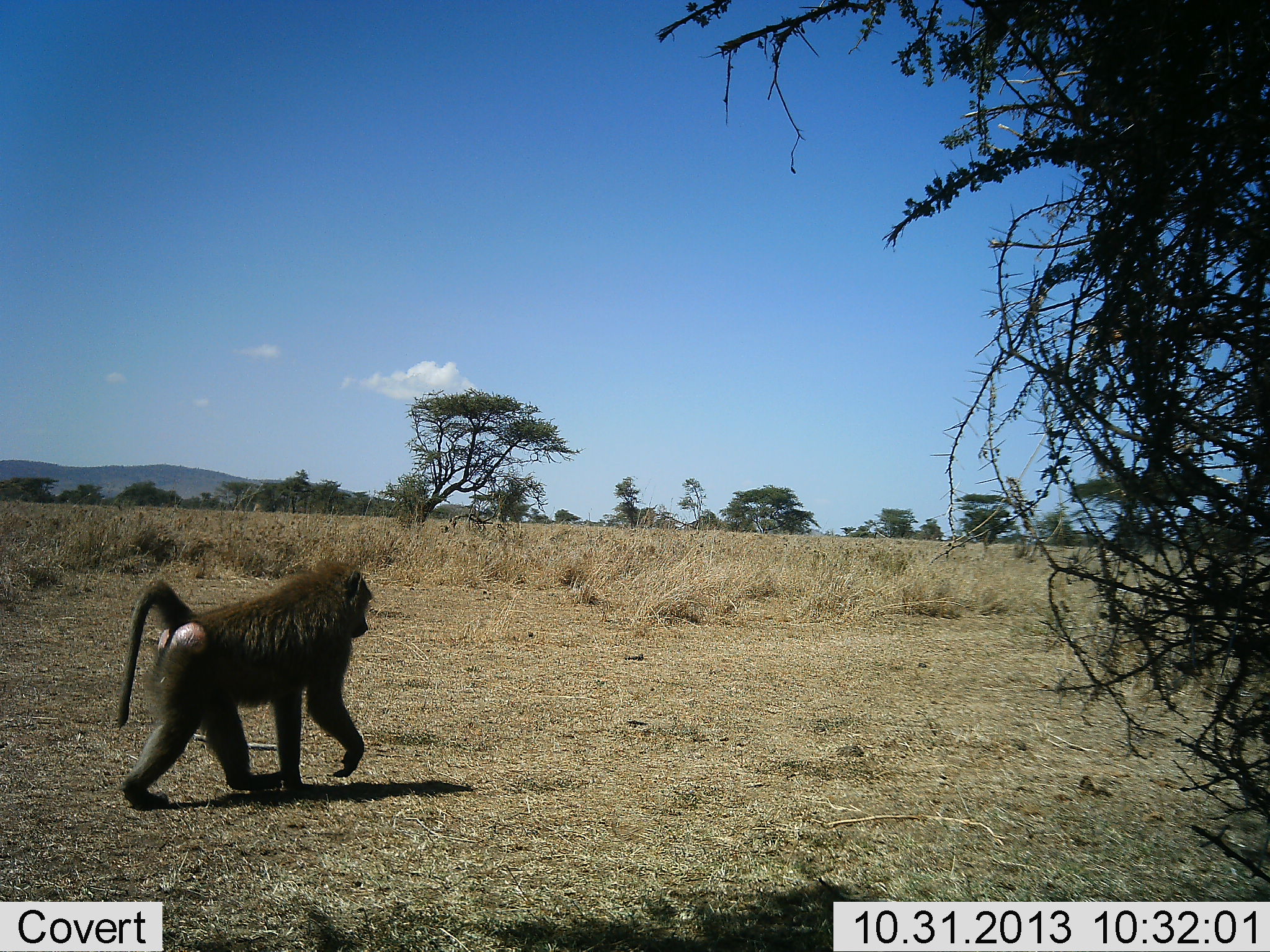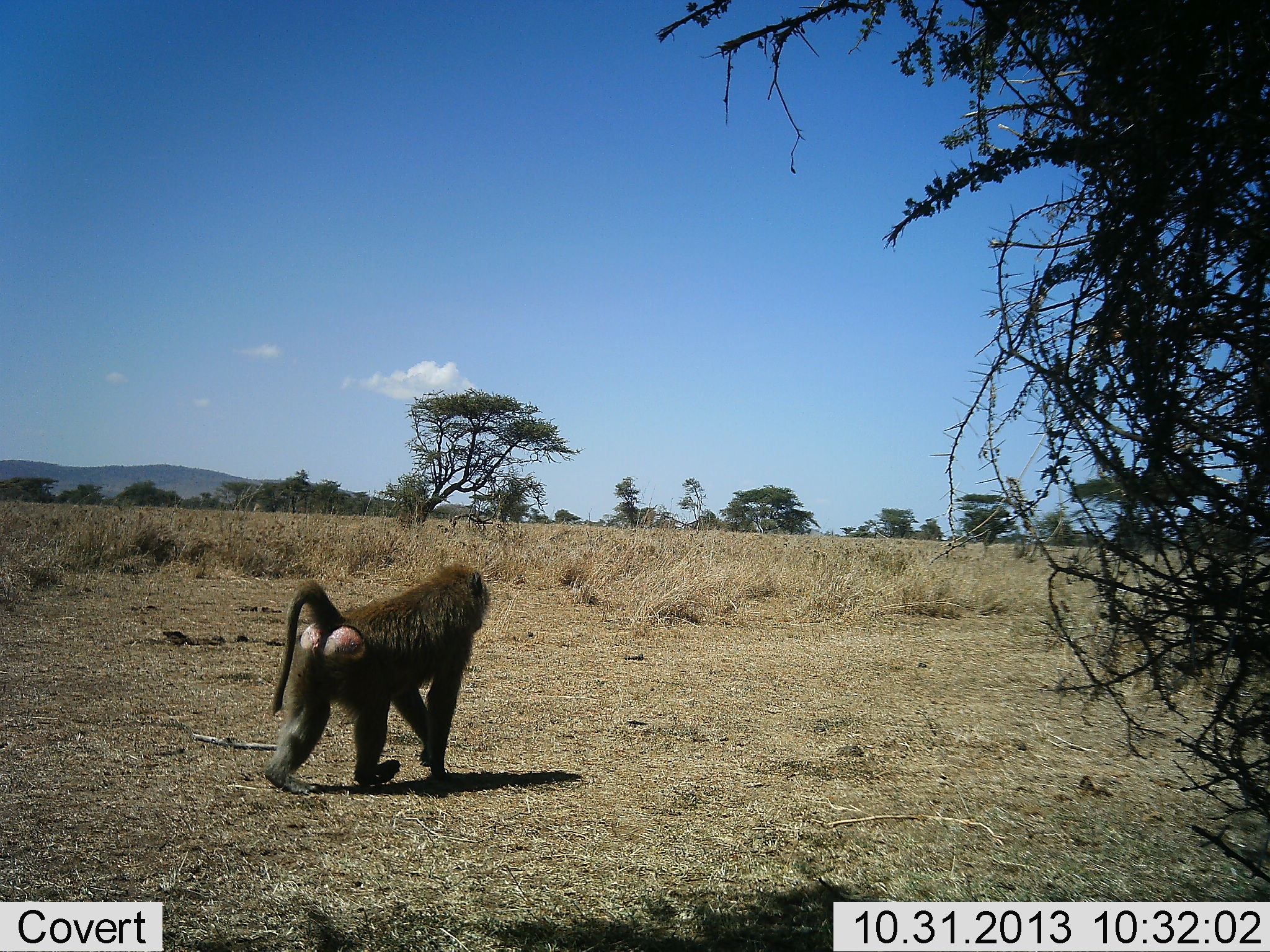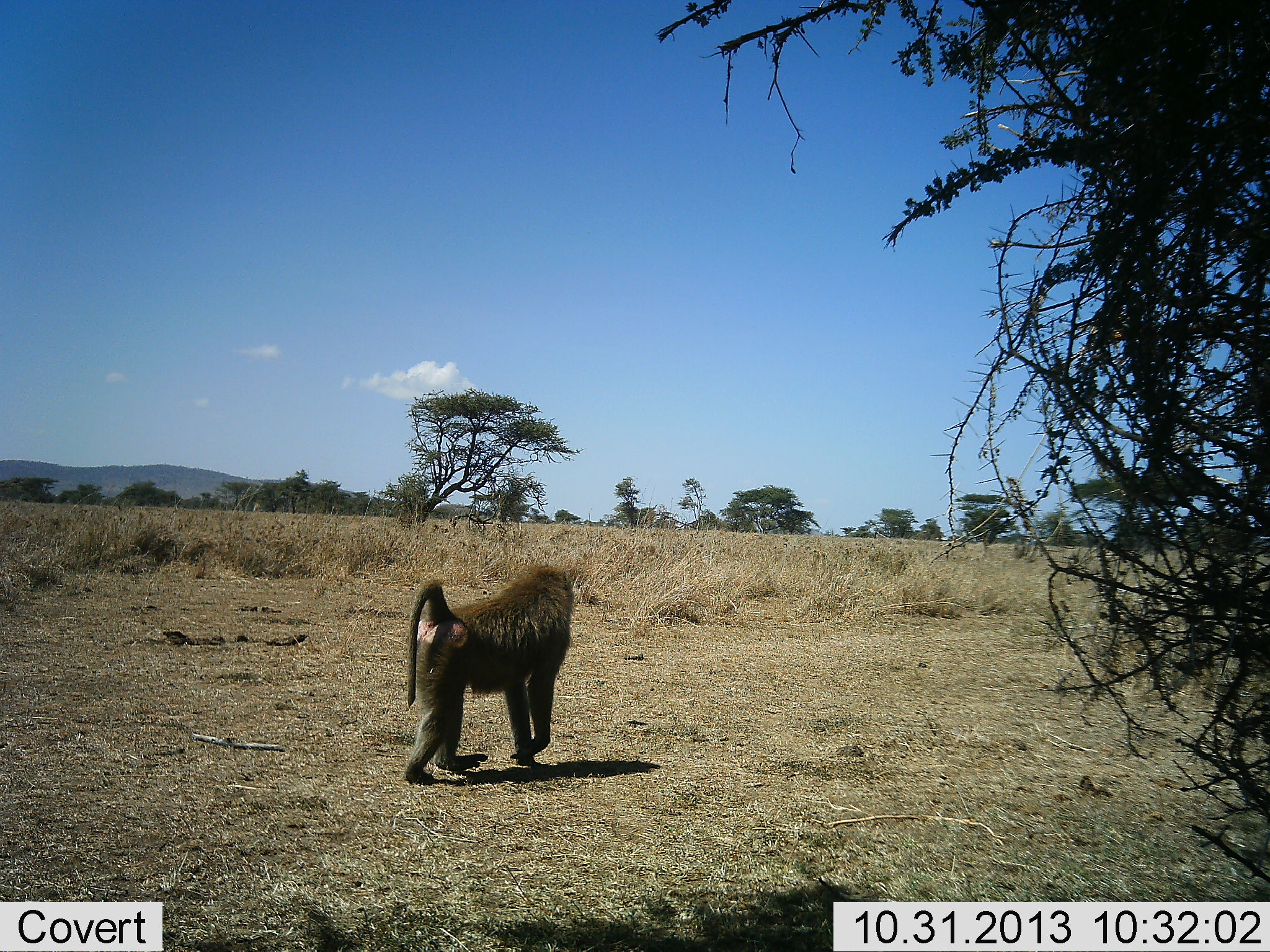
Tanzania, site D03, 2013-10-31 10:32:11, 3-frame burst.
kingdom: Animalia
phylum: Chordata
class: Mammalia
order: Primates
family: Cercopithecidae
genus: Papio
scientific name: Papio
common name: baboon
Baboon (Papio), count 1. Behavior (volunteer vote fractions): standing 10%, resting 0%, moving 100%, interacting 0%. Young present (vote fraction): 0%. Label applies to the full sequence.